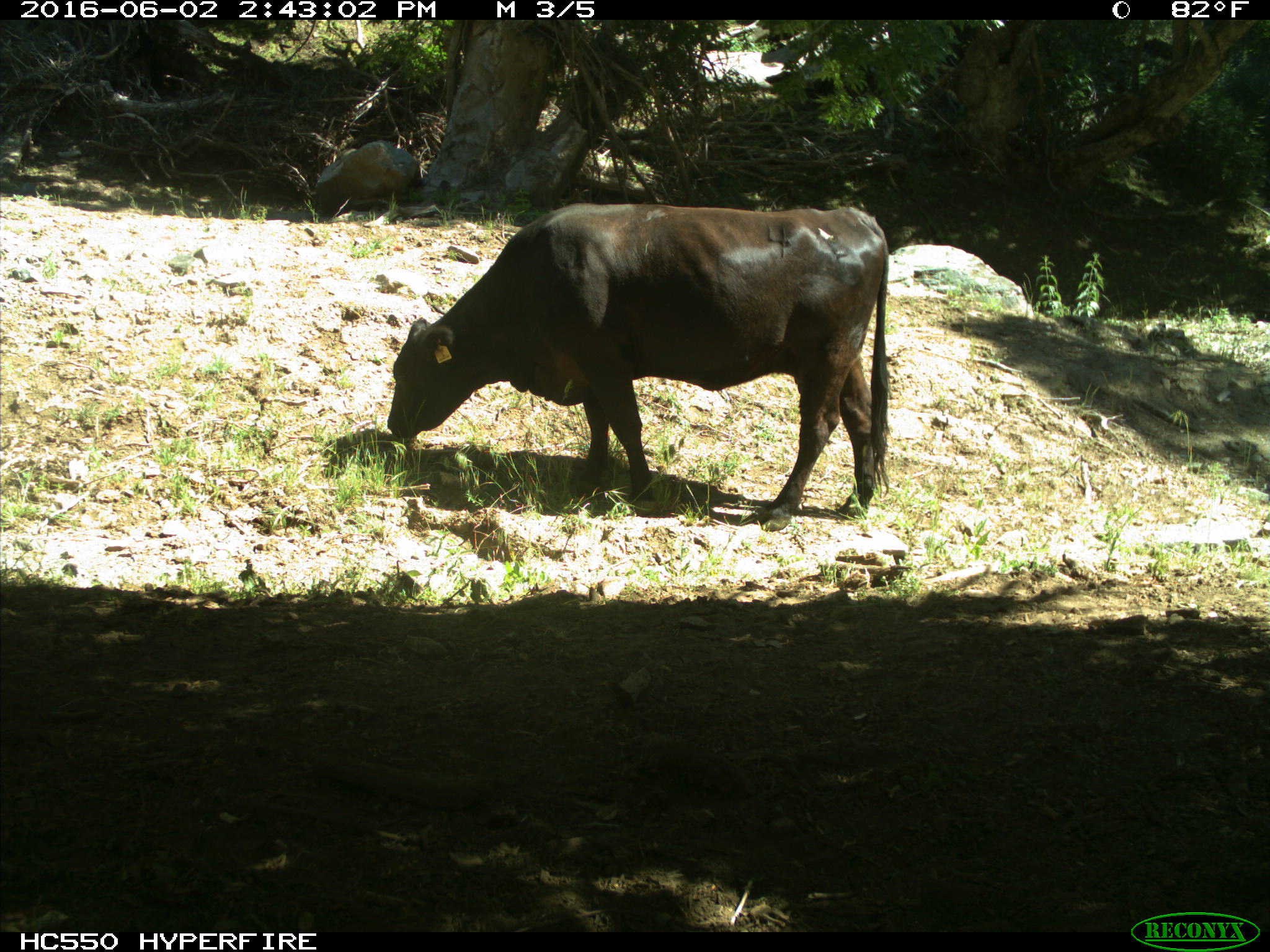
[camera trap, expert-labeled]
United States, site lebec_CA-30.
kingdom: Animalia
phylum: Chordata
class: Mammalia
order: Artiodactyla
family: Bovidae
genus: Bos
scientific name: Bos taurus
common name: domestic cow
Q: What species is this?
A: Bos taurus (domestic cow).